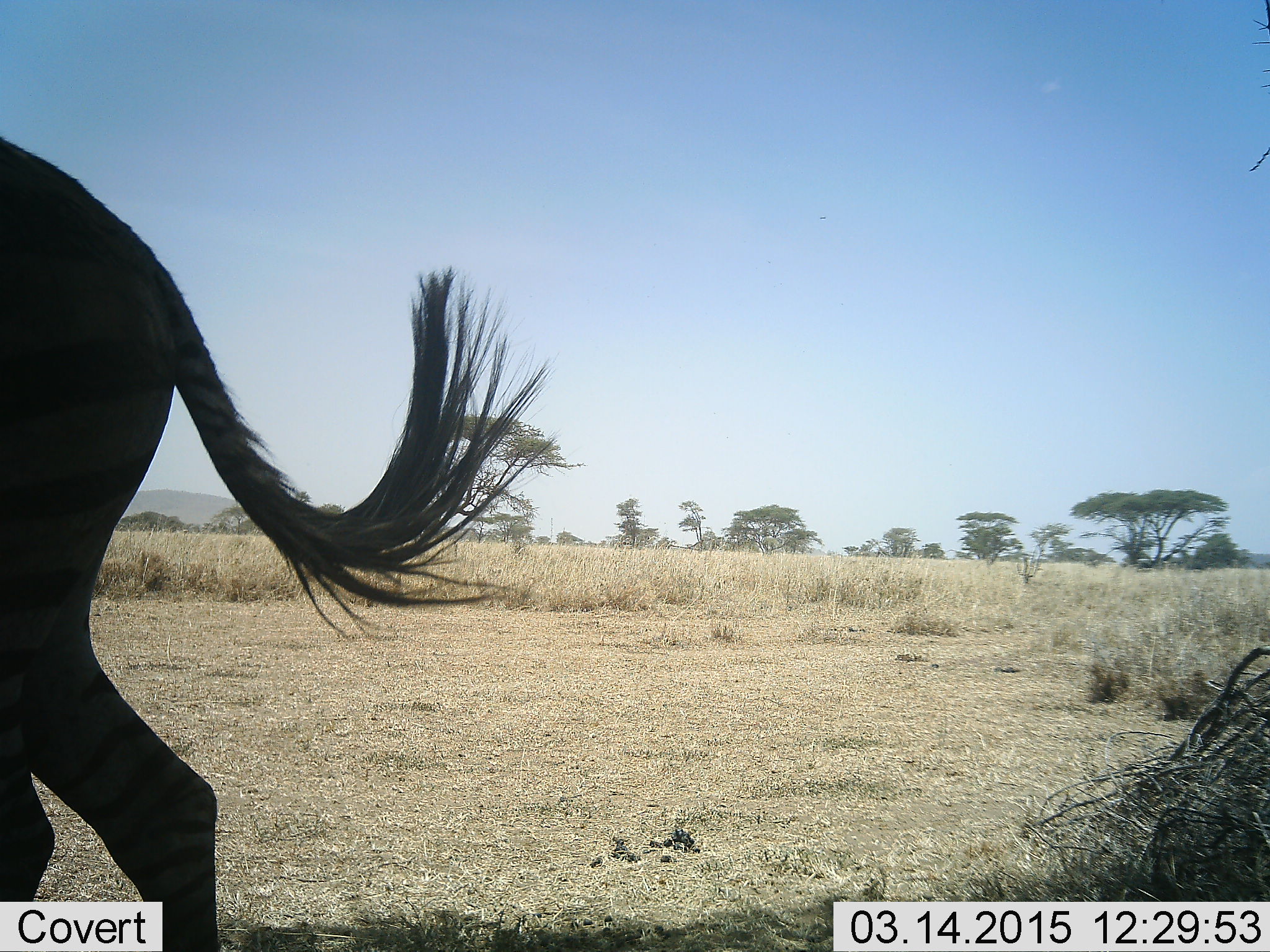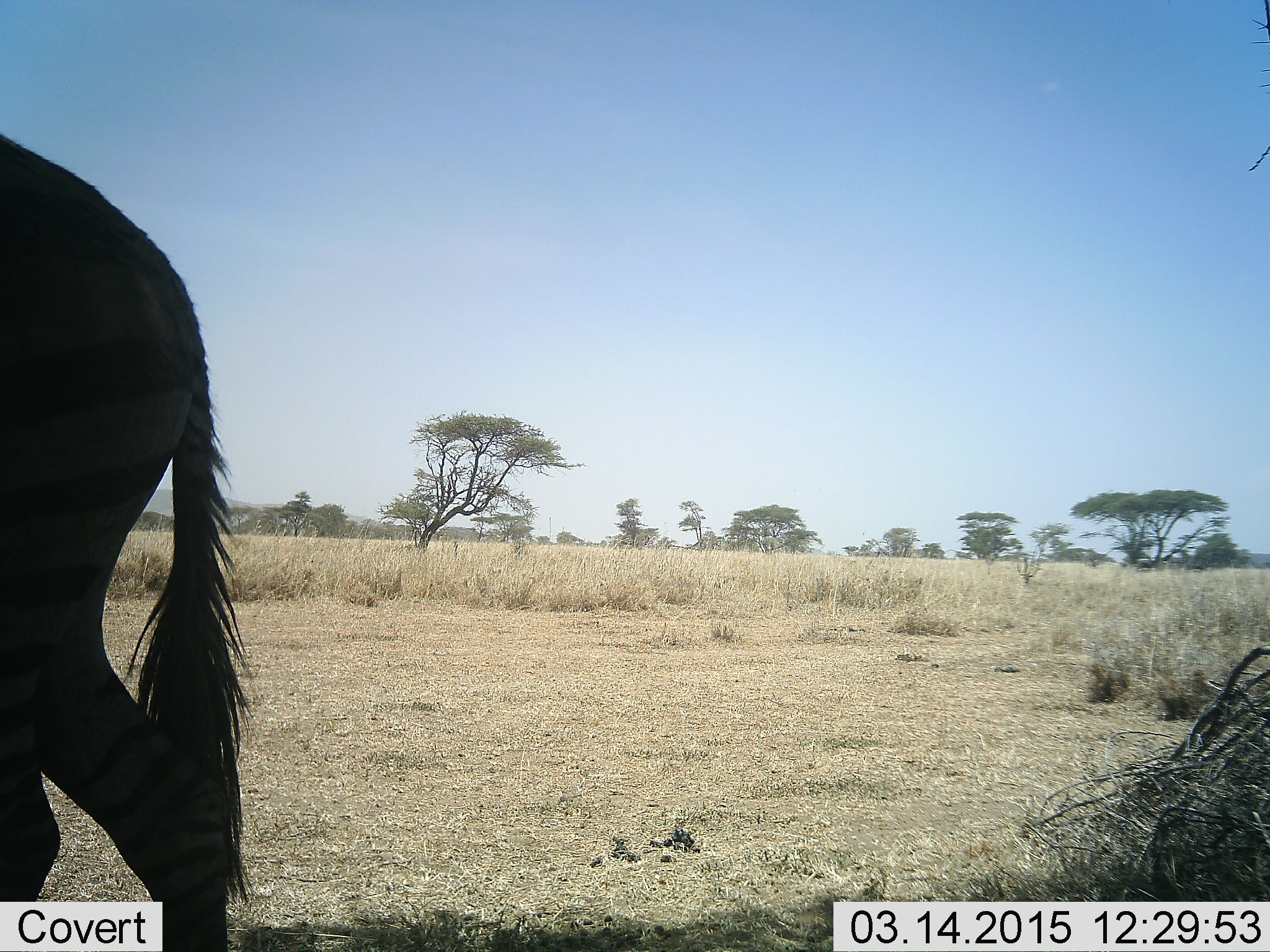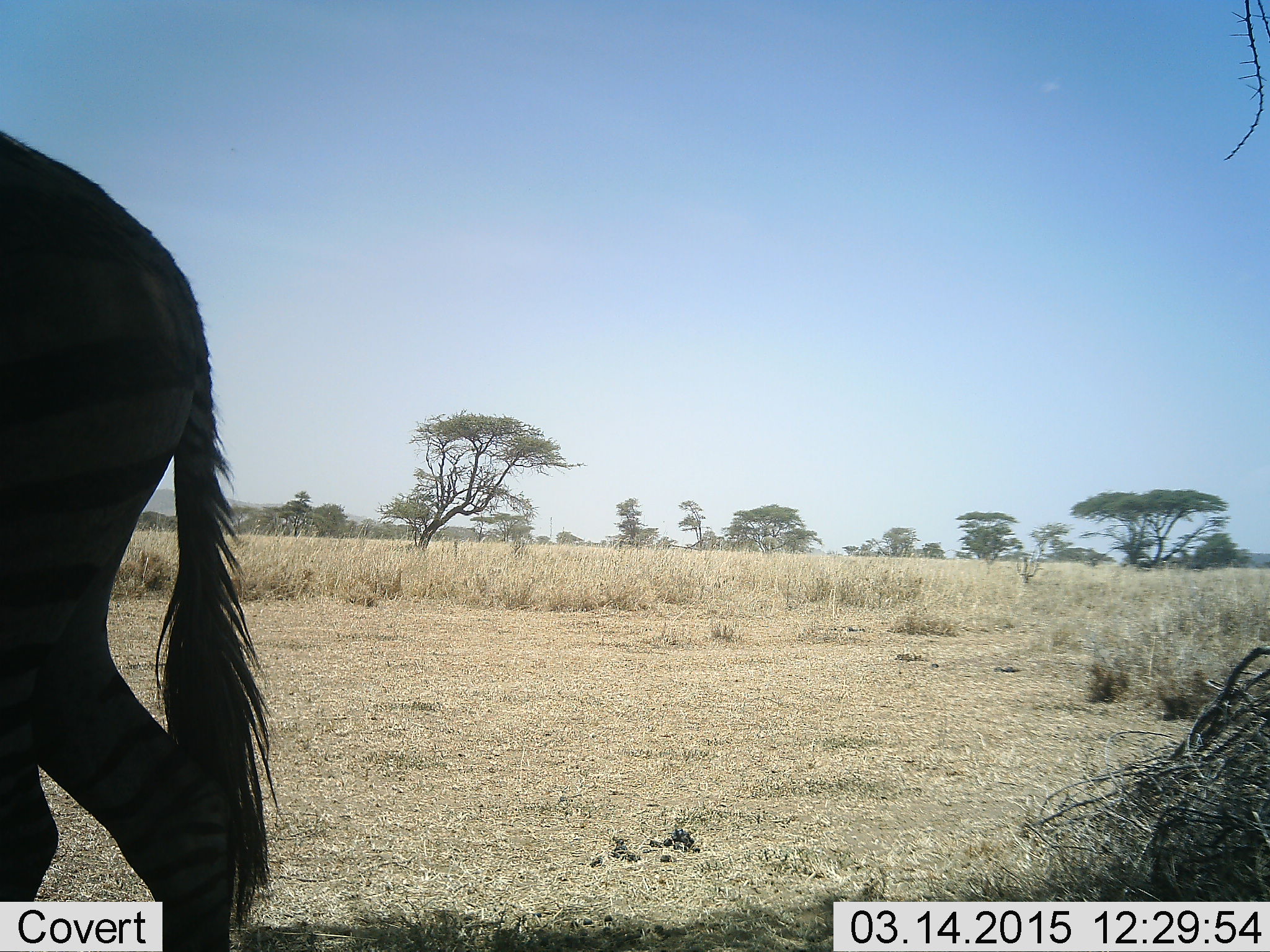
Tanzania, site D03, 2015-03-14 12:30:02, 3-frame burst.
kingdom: Animalia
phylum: Chordata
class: Mammalia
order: Perissodactyla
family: Equidae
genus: Equus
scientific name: Equus quagga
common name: plains zebra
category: zebra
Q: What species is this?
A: Zebra (plains zebra) (Equus quagga).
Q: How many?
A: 1.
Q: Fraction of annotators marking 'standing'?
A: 70%.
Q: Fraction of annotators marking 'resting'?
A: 0%.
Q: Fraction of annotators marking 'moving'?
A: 30%.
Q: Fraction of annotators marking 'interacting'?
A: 0%.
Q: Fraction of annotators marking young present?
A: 0%.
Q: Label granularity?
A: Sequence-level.